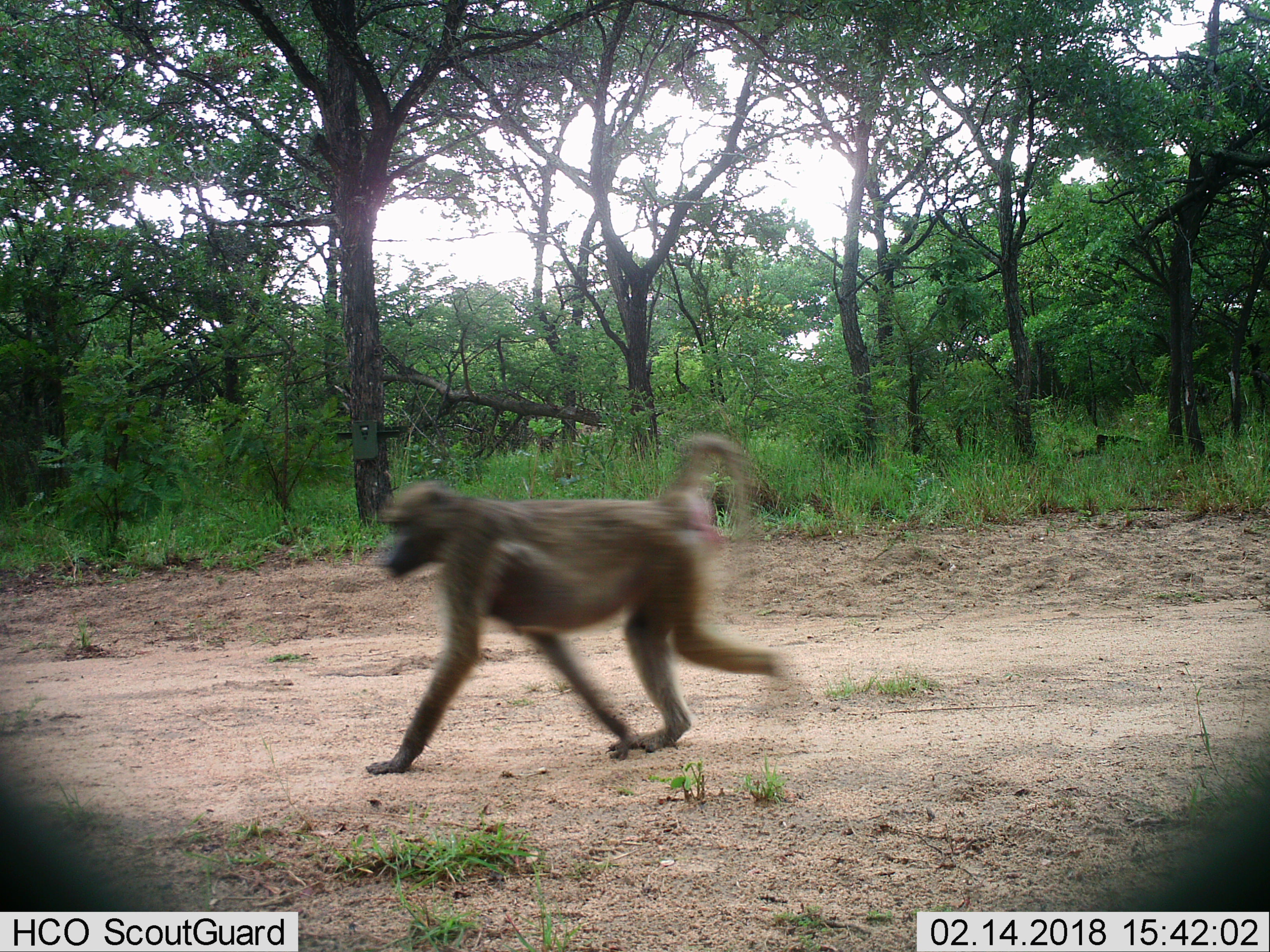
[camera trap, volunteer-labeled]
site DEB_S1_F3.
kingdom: Animalia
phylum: Chordata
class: Mammalia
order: Primates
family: Cercopithecidae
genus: Papio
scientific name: Papio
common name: baboon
Baboon (Papio), count 1. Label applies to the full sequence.